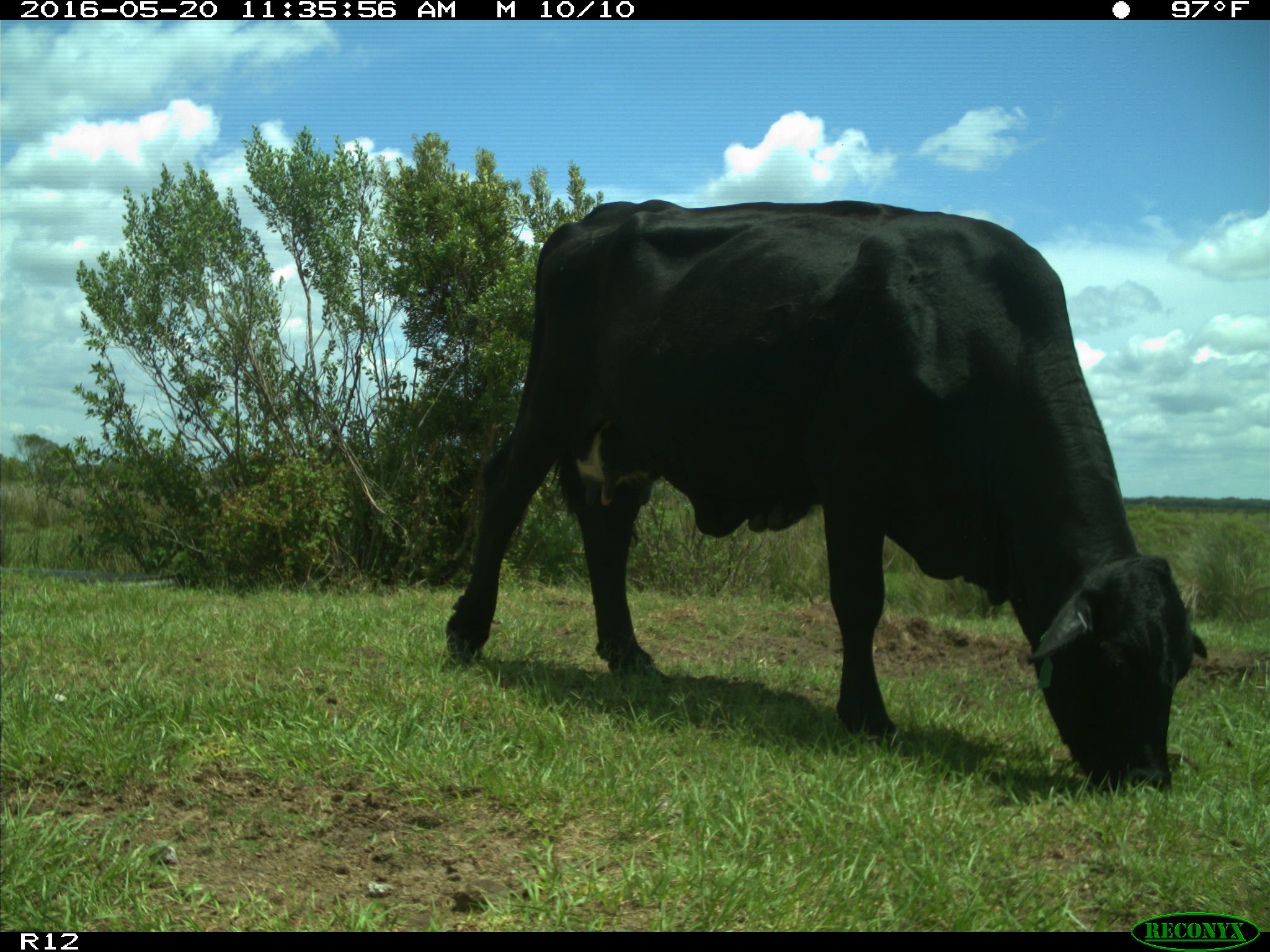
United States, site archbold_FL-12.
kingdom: Animalia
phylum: Chordata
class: Mammalia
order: Artiodactyla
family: Bovidae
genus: Bos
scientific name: Bos taurus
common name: domestic cow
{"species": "Bos taurus (domestic cow)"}